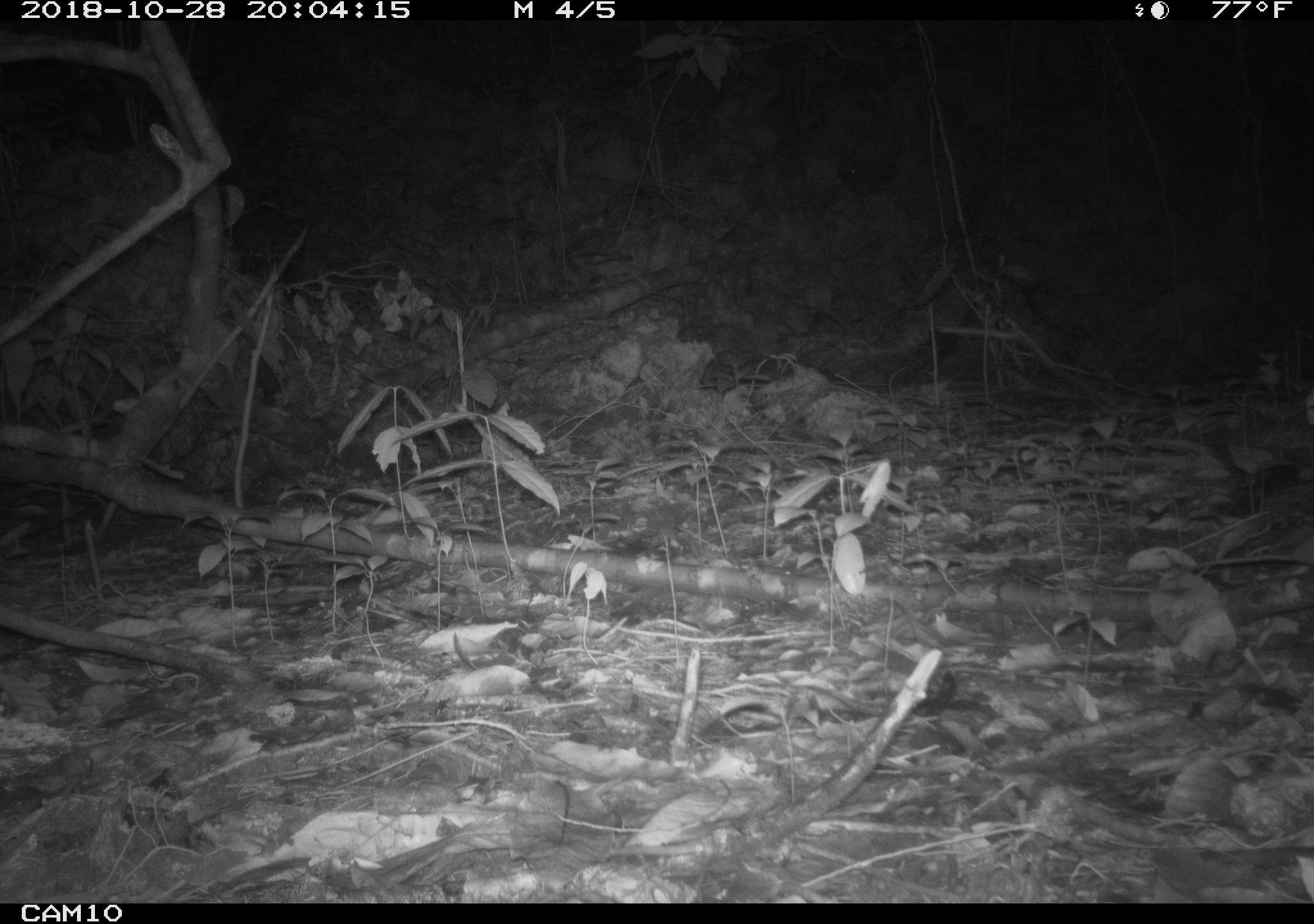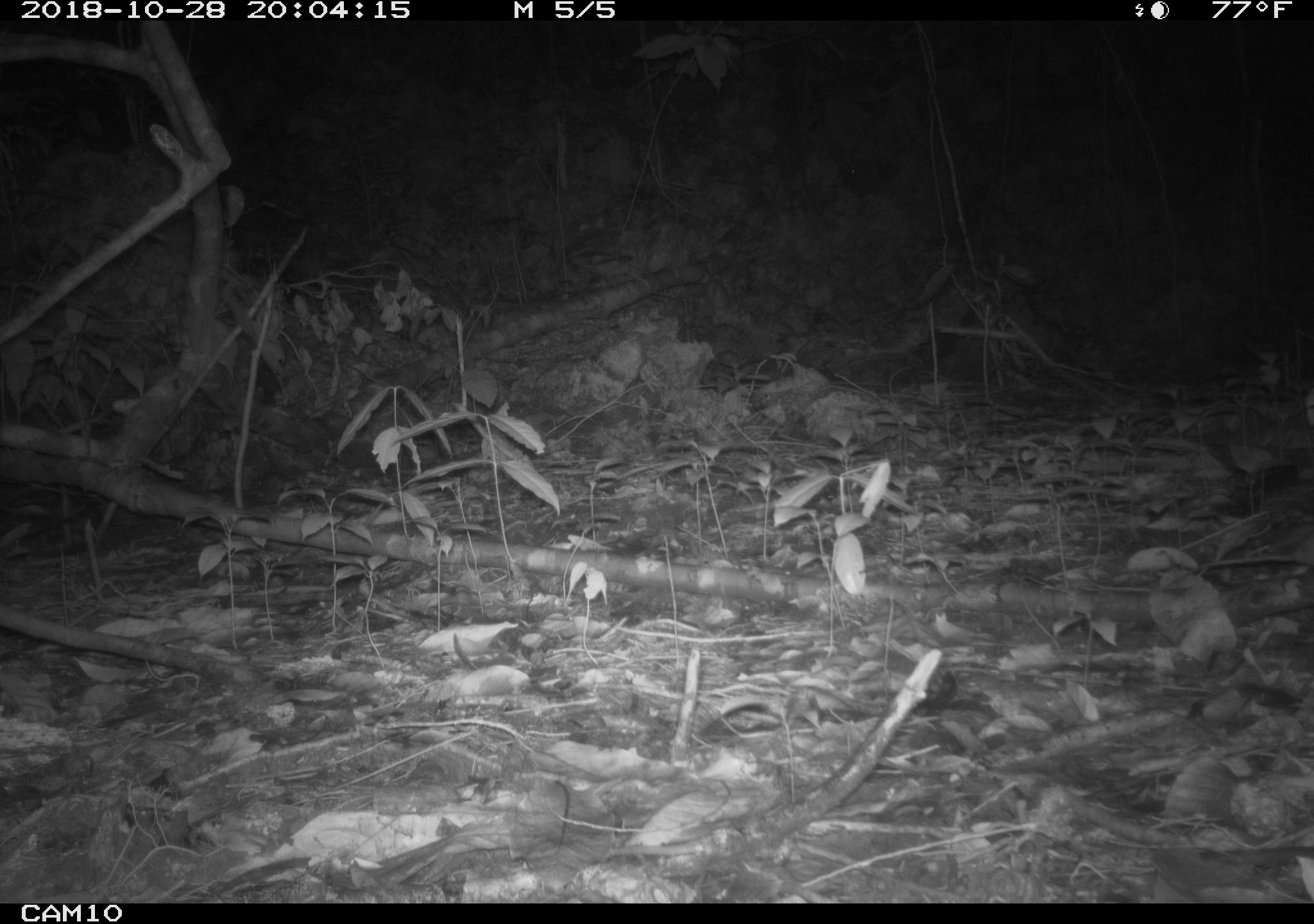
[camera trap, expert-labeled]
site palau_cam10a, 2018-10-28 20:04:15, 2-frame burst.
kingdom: Animalia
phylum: Chordata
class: Mammalia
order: Rodentia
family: Muridae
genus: Rattus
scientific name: Rattus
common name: rat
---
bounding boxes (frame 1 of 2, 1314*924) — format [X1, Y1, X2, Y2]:
rat: [1158, 538, 1314, 584]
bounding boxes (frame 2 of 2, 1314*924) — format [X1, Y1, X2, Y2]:
rat: [1200, 517, 1314, 585]